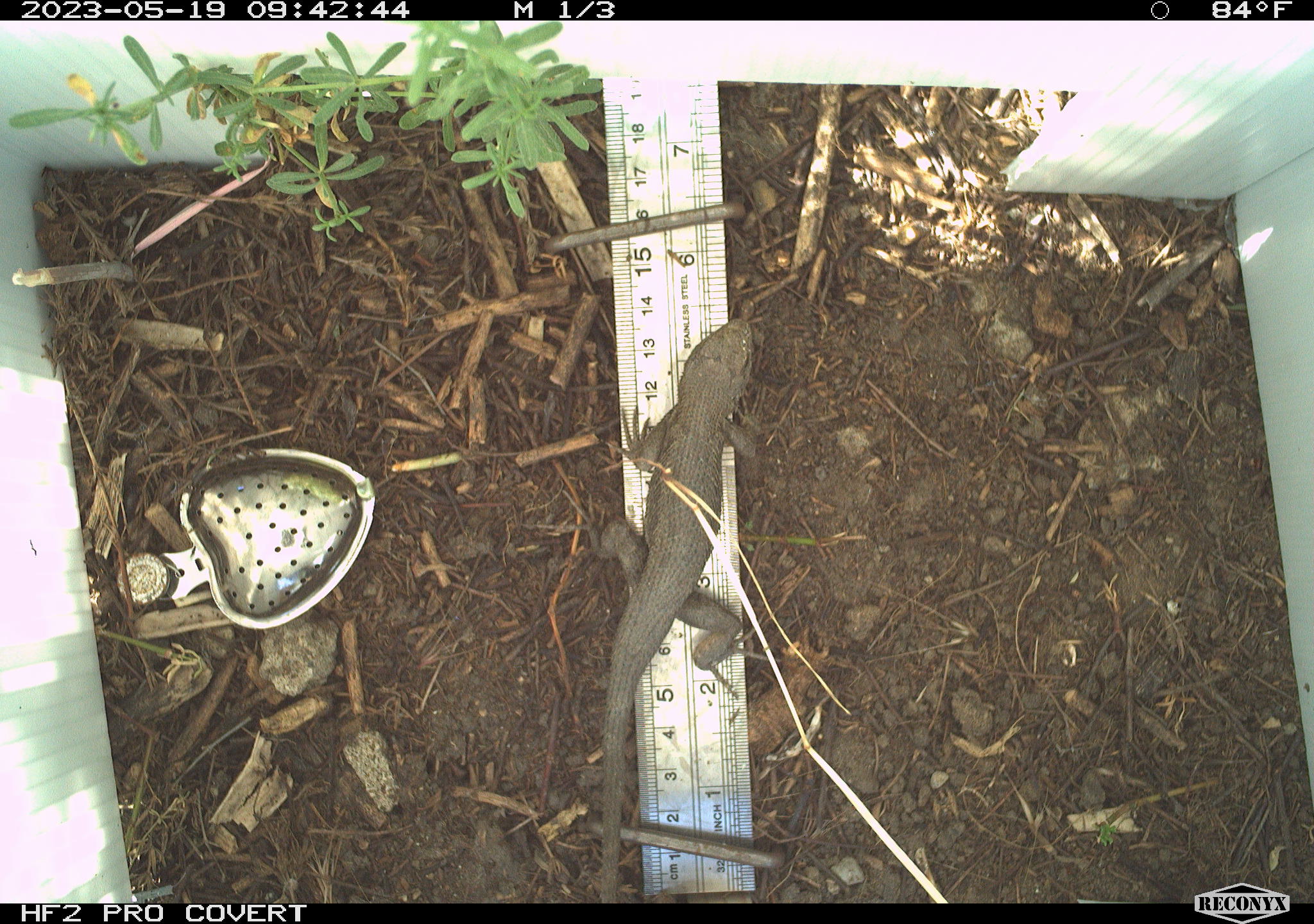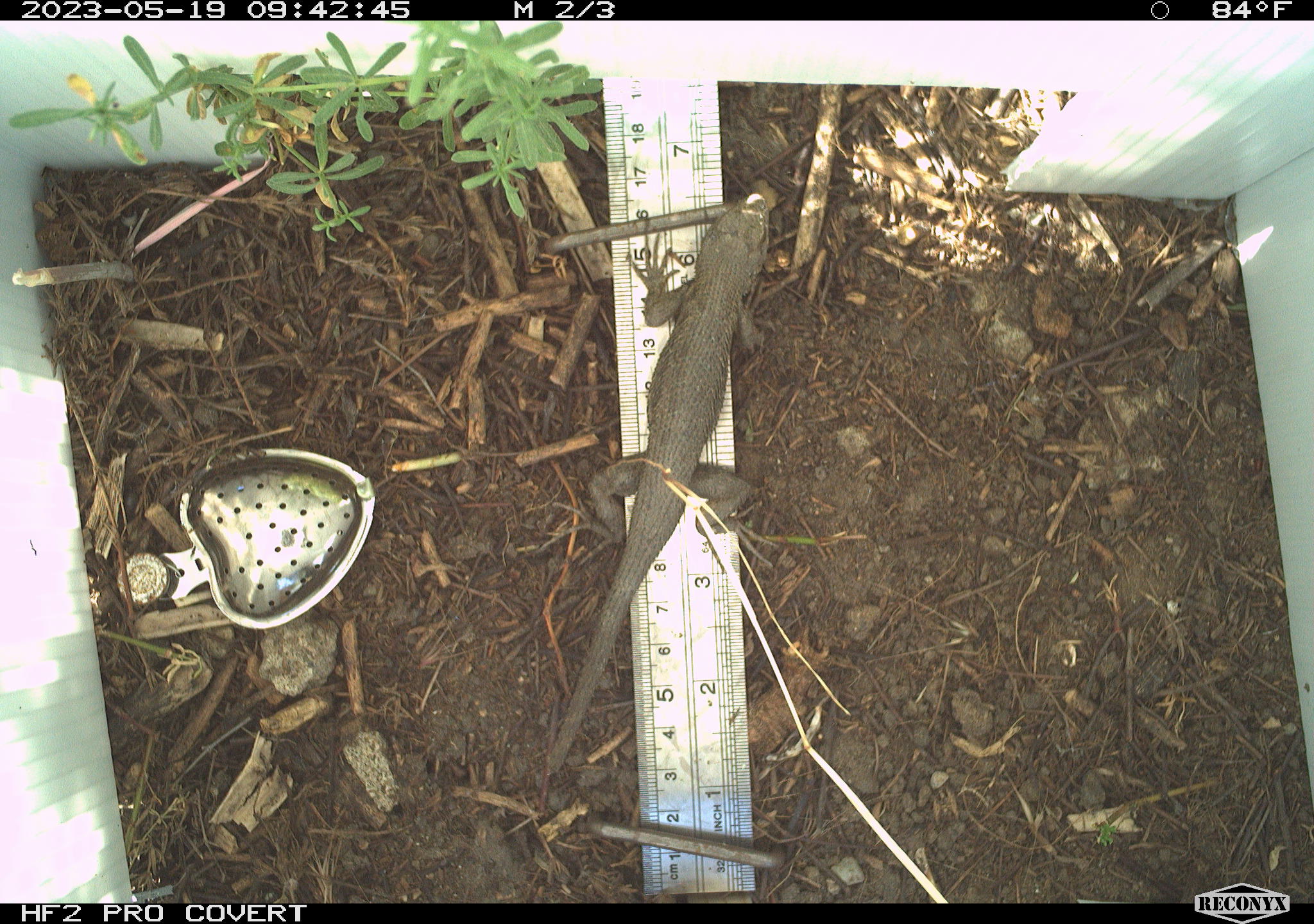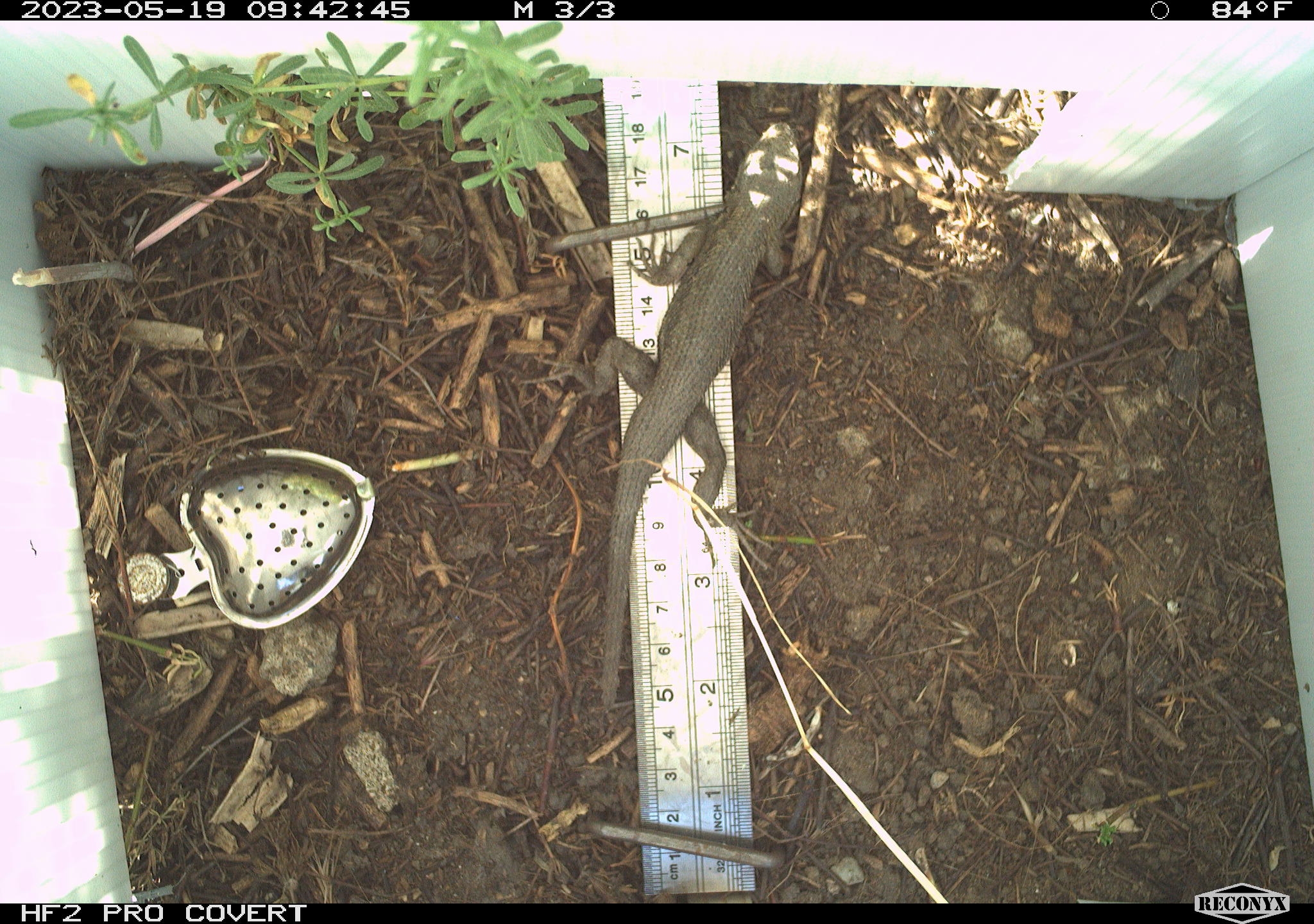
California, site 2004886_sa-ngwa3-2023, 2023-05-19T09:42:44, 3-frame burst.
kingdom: Animalia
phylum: Chordata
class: Reptilia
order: Squamata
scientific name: Squamata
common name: lizards and snakes